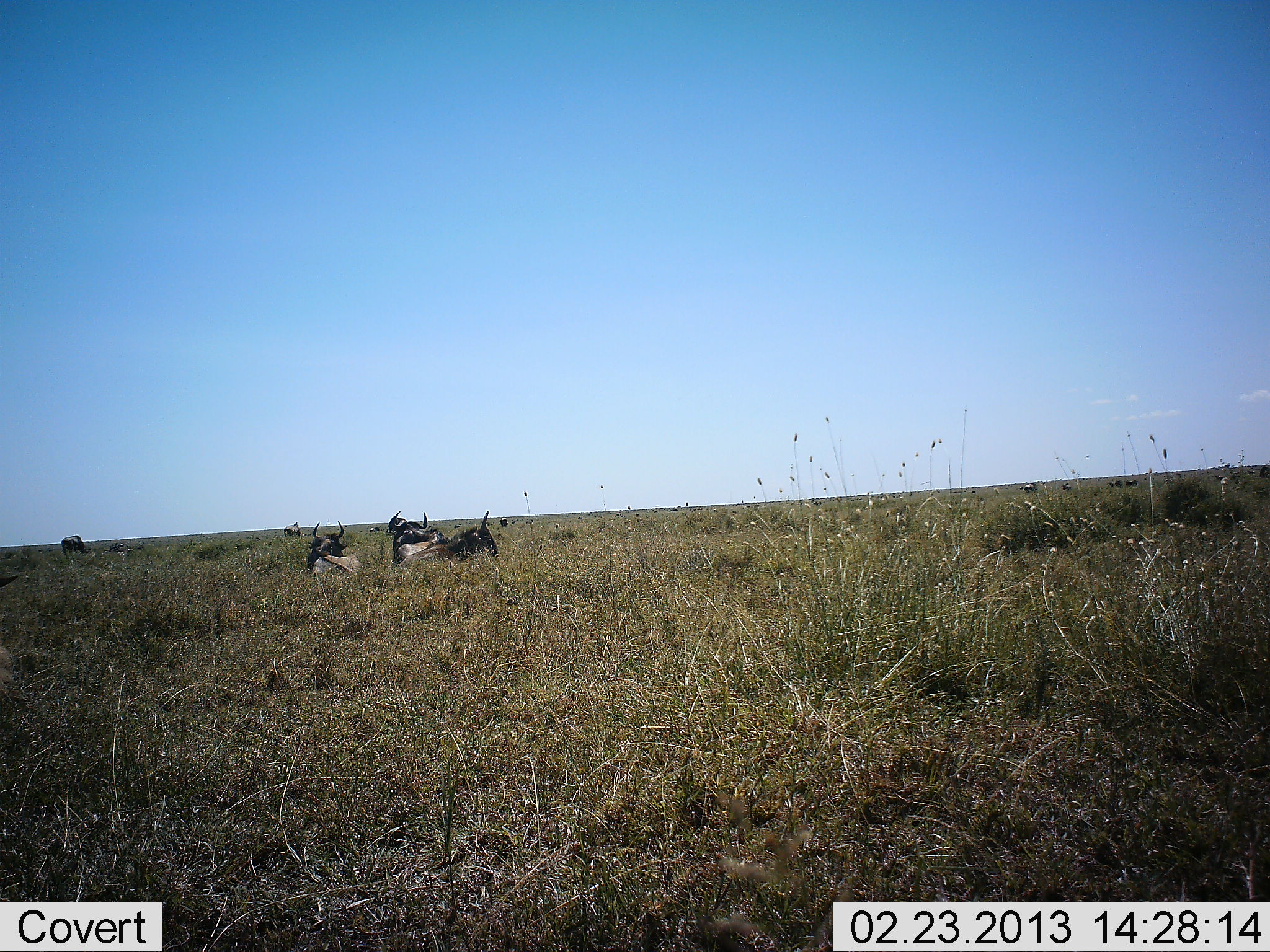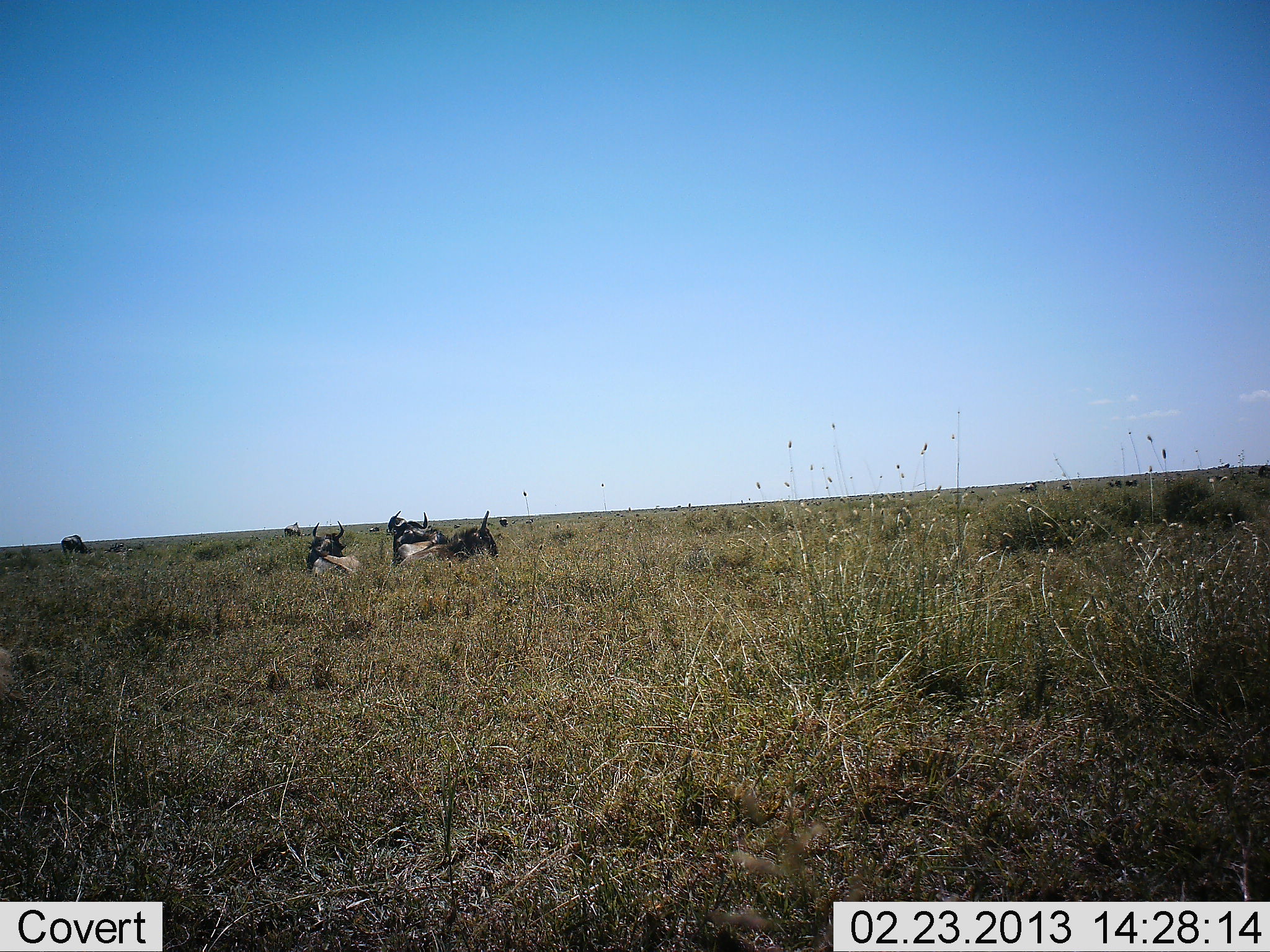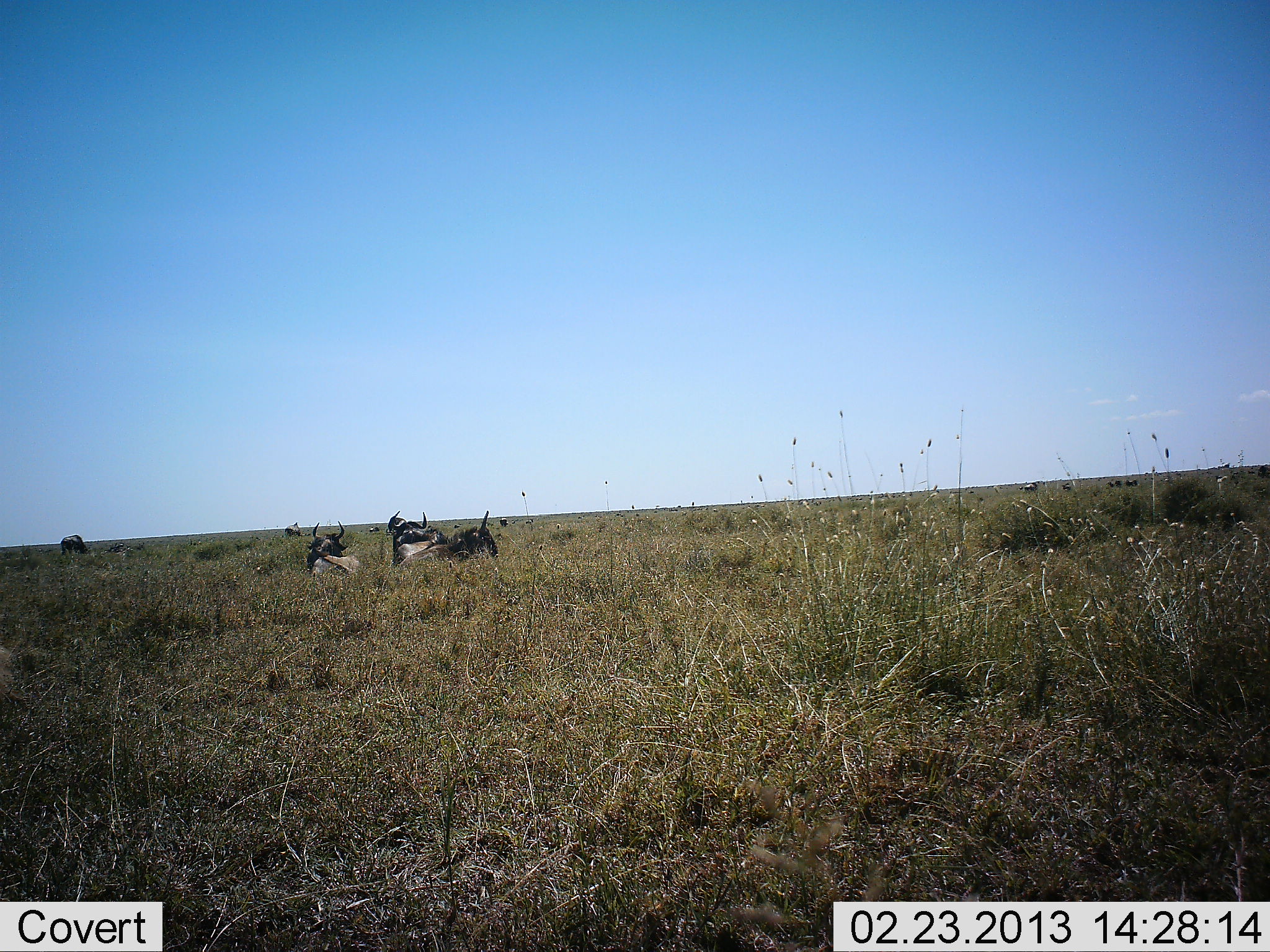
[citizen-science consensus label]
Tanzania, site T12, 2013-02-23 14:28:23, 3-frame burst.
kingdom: Animalia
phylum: Chordata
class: Mammalia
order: Artiodactyla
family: Bovidae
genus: Connochaetes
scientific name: Connochaetes taurinus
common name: blue wildebeest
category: wildebeest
Wildebeest (blue wildebeest) (Connochaetes taurinus), count 5. Behavior (volunteer vote fractions): standing 38%, resting 92%, moving 0%, interacting 0%. Young present (vote fraction): 0%. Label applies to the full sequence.